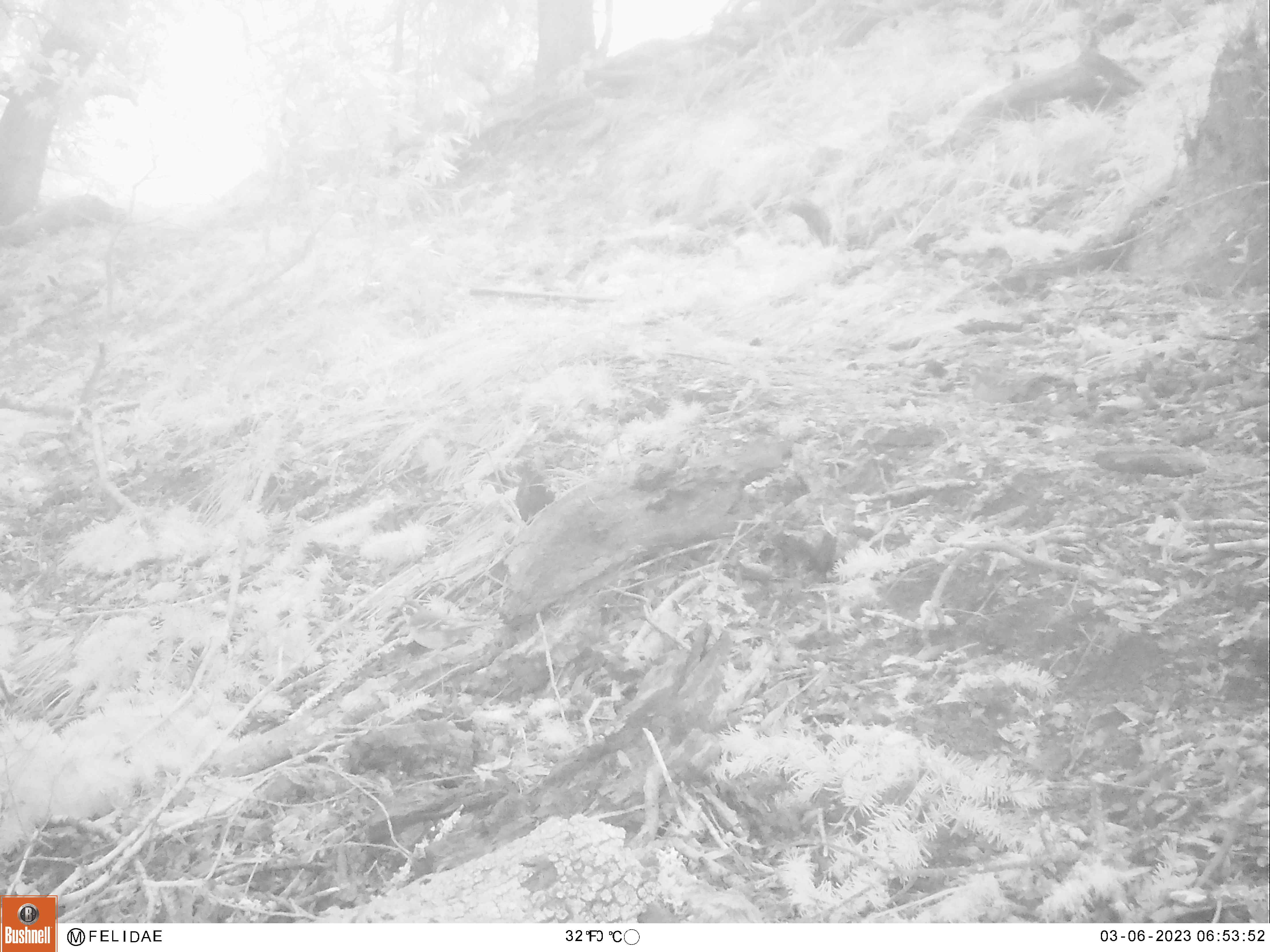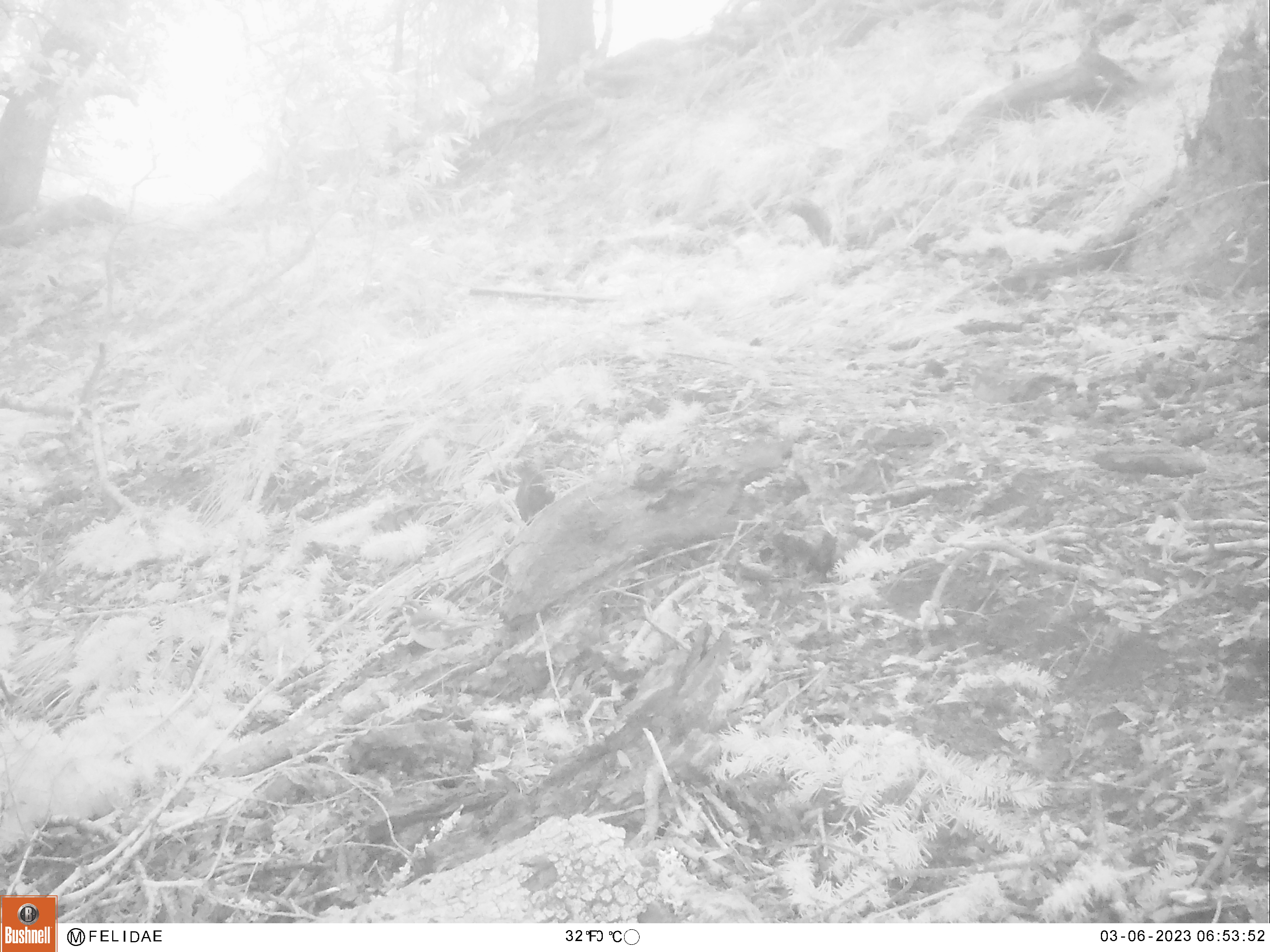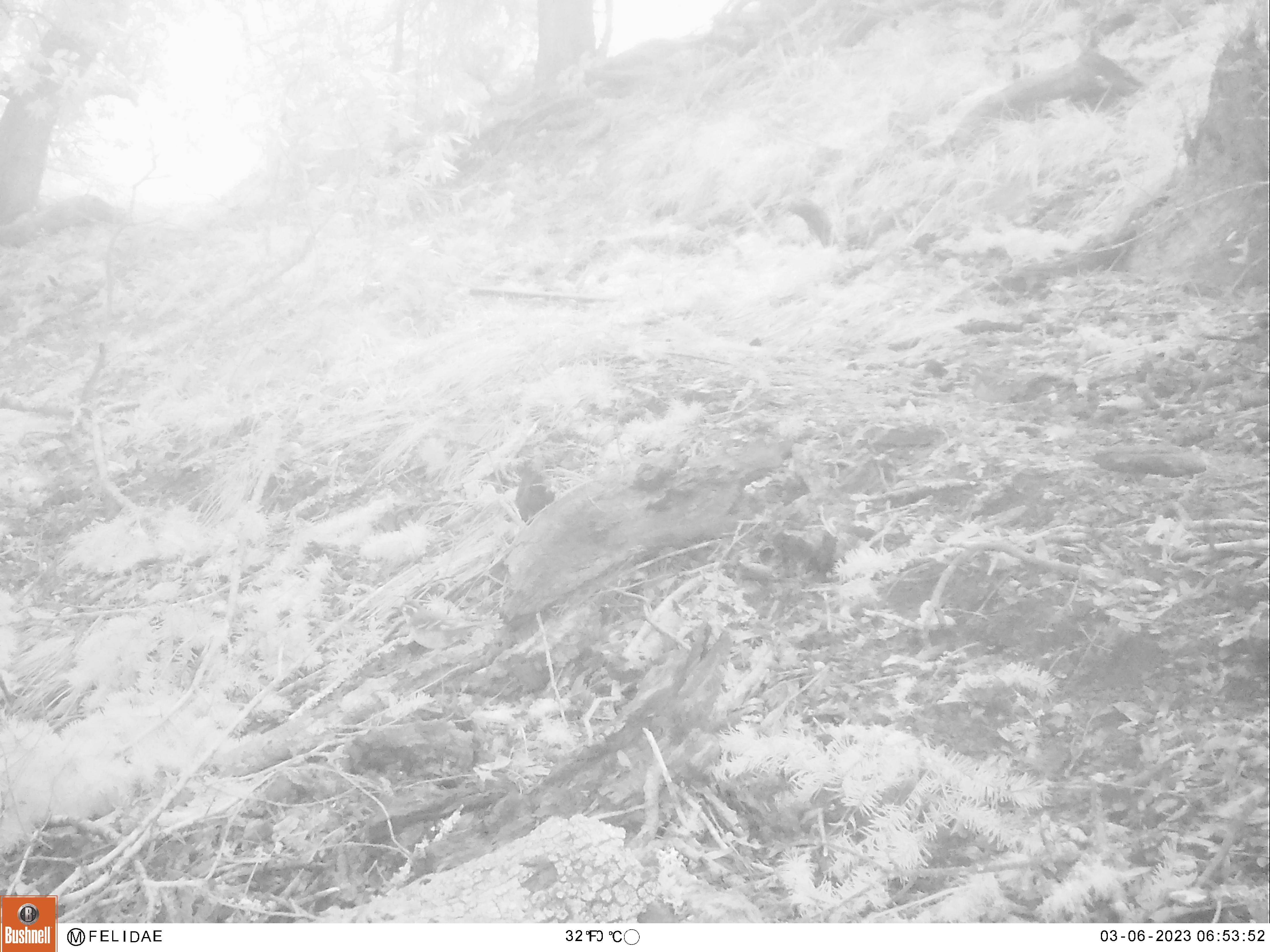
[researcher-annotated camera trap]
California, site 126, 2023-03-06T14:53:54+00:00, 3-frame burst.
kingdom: Animalia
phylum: Chordata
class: Aves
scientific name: Aves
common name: bird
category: unknown bird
Unknown bird (bird) (Aves).